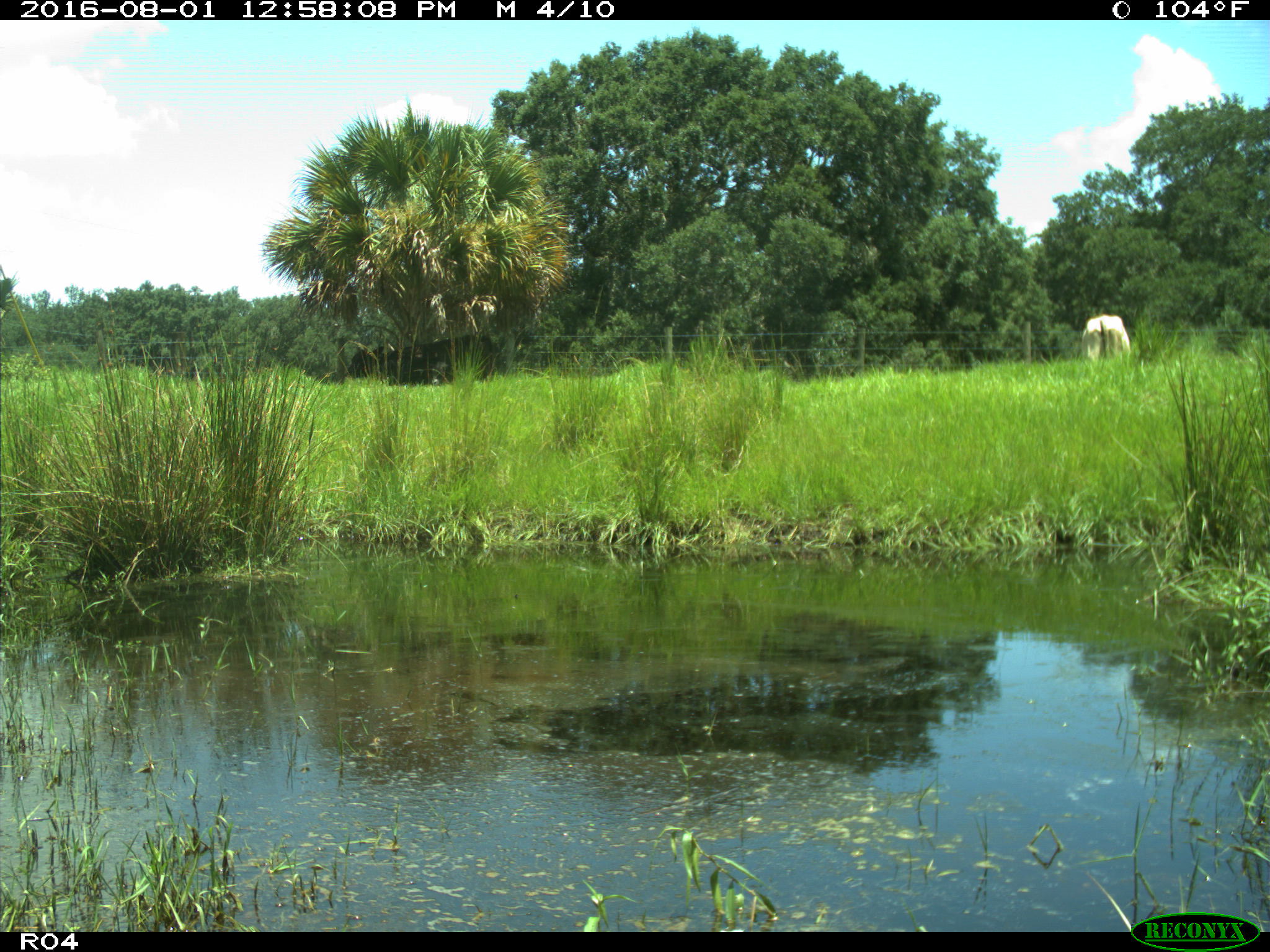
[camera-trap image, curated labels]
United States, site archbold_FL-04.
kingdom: Animalia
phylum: Chordata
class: Mammalia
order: Artiodactyla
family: Bovidae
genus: Bos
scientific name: Bos taurus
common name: domestic cow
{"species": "Bos taurus (domestic cow)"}